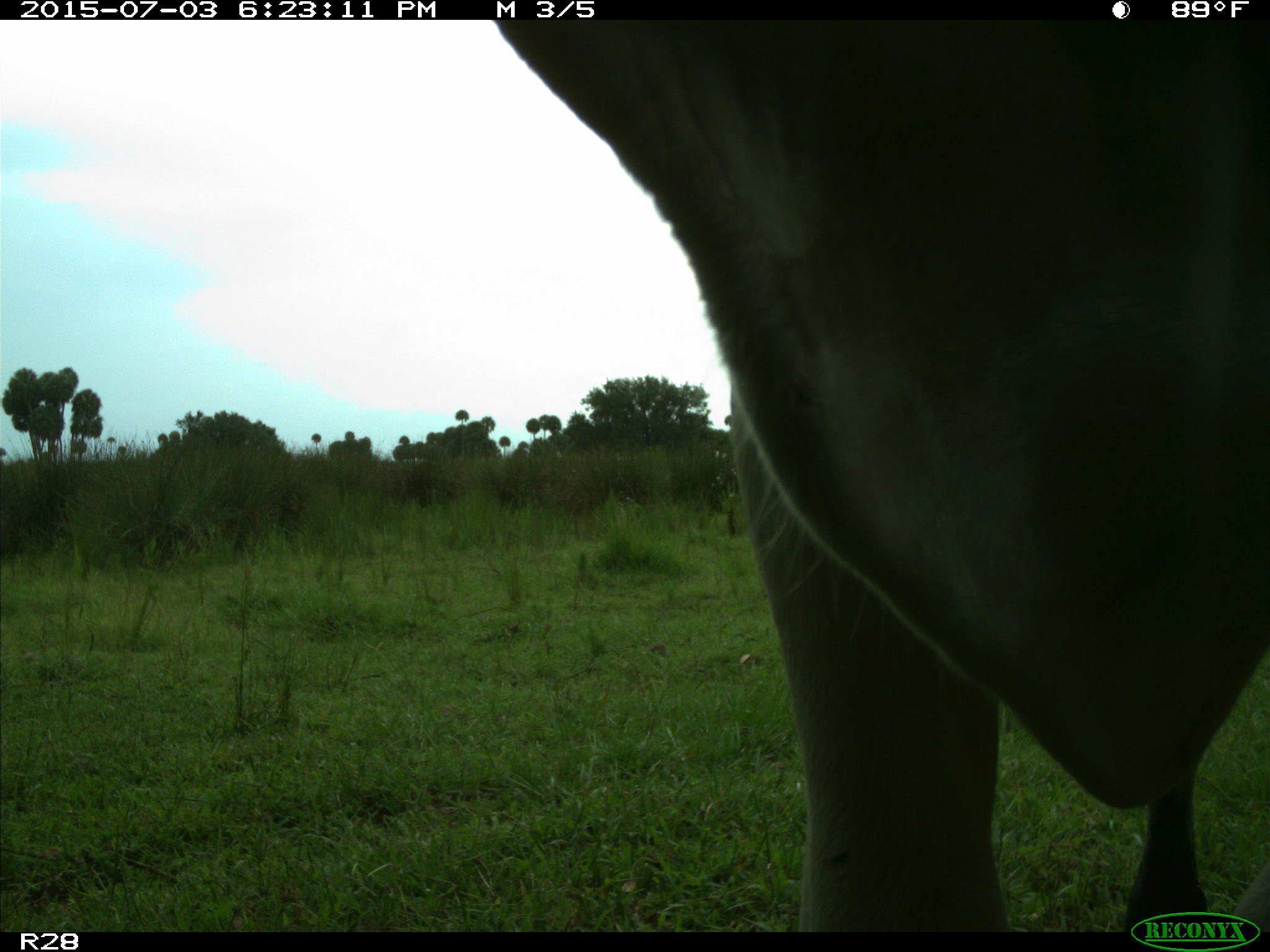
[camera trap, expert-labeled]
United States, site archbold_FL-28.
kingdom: Animalia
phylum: Chordata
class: Mammalia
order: Artiodactyla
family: Bovidae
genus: Bos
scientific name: Bos taurus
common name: domestic cow